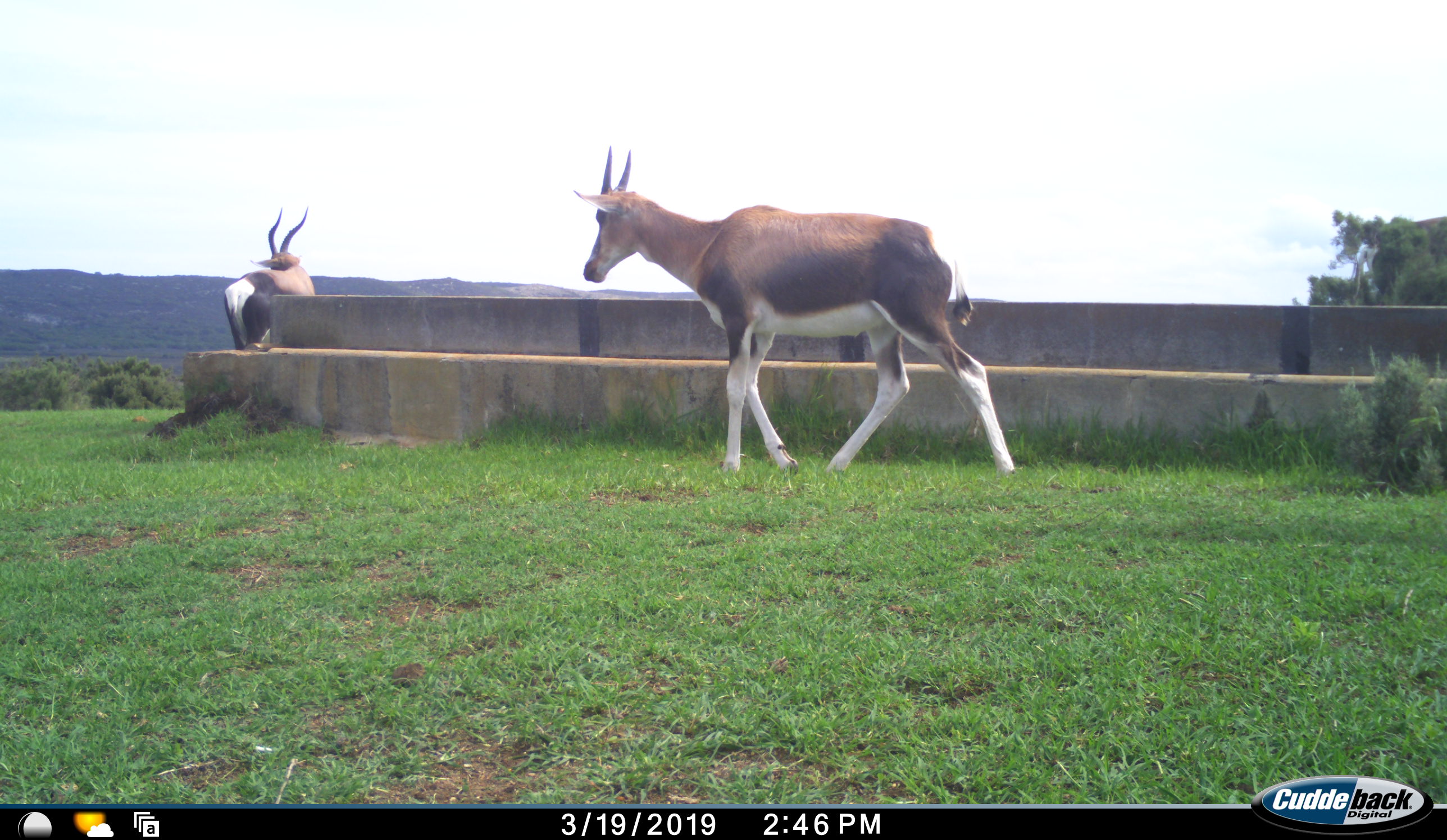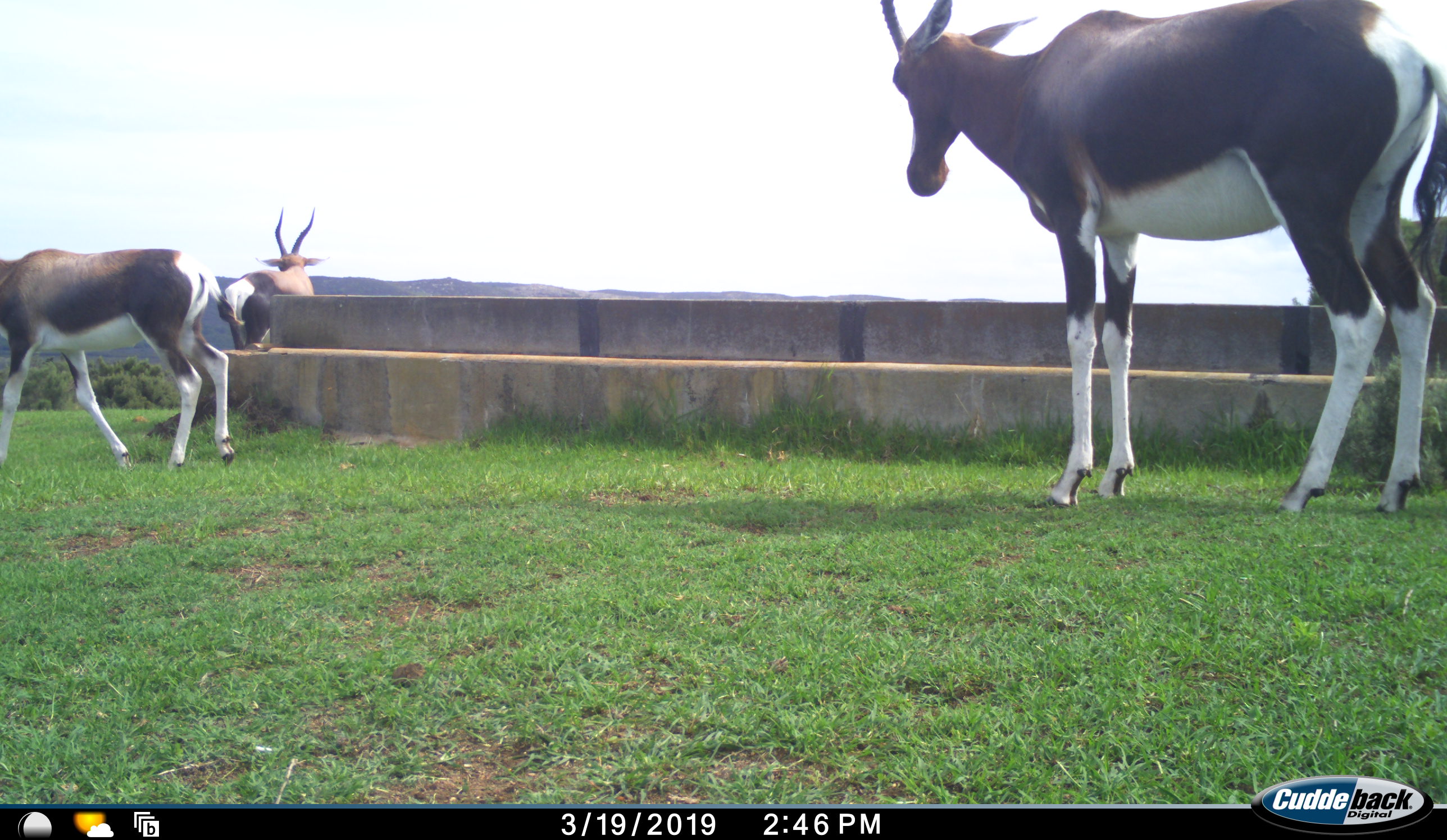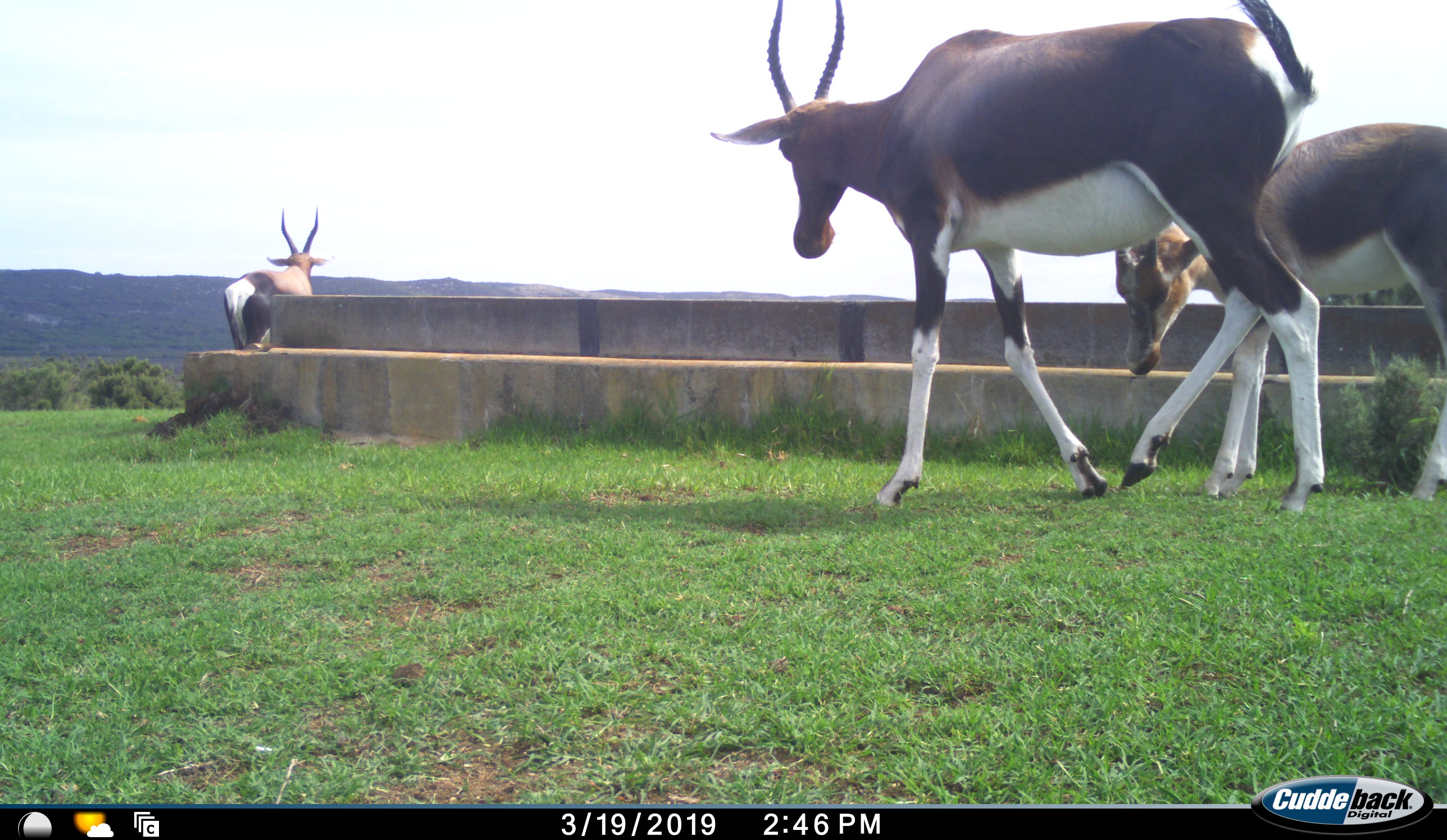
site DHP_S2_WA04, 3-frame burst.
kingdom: Animalia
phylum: Chordata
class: Mammalia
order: Artiodactyla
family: Bovidae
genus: Damaliscus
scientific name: Damaliscus pygargus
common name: bontebok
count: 4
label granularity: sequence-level